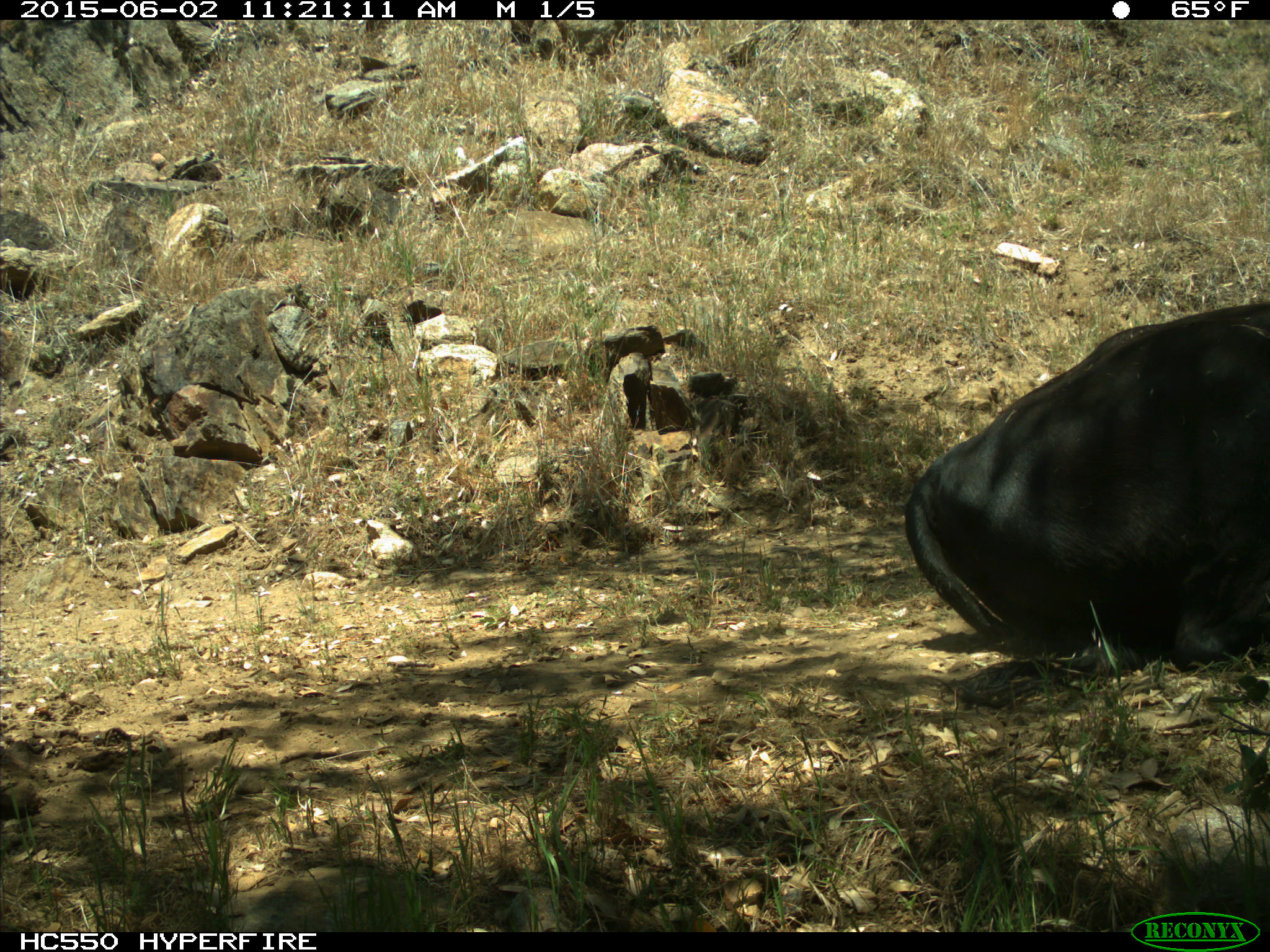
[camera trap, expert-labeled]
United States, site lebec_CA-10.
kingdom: Animalia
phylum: Chordata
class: Mammalia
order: Artiodactyla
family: Bovidae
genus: Bos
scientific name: Bos taurus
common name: domestic cow